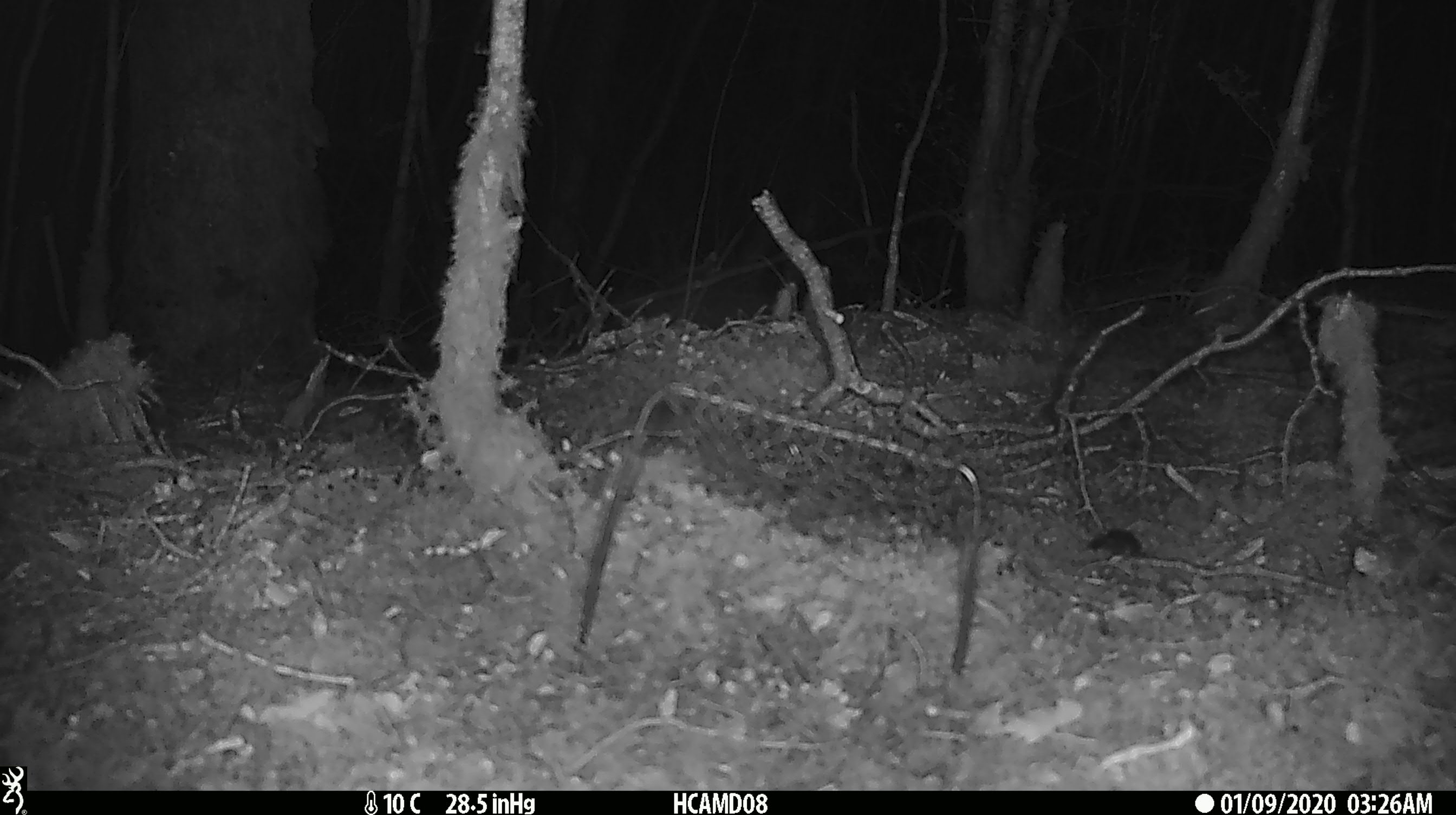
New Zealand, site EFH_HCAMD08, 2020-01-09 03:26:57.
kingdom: Animalia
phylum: Chordata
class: Mammalia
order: Rodentia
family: Muridae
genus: Mus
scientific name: Mus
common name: mouse